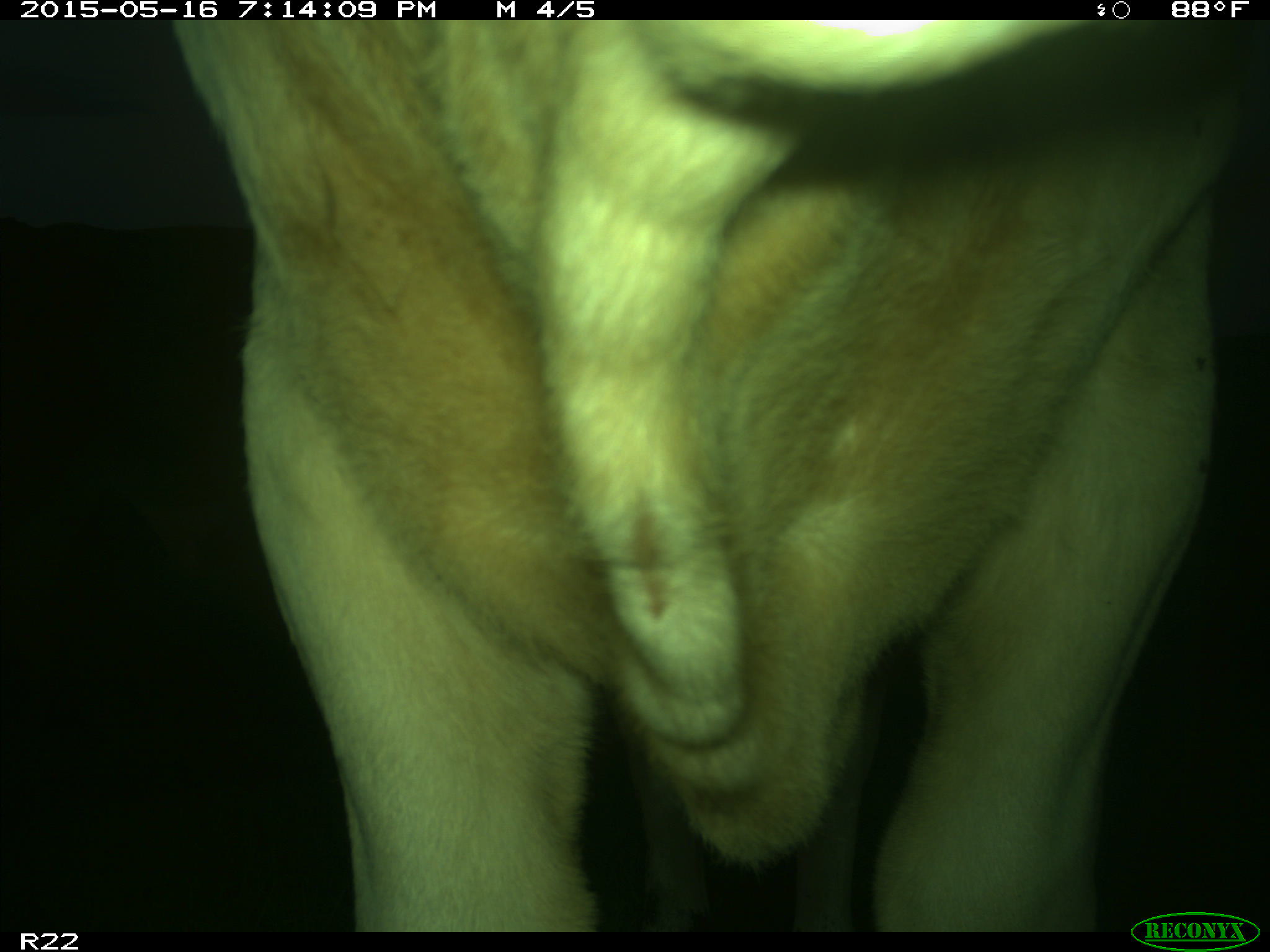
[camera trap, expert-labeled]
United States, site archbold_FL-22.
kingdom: Animalia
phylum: Chordata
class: Mammalia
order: Artiodactyla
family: Bovidae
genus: Bos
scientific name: Bos taurus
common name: domestic cow